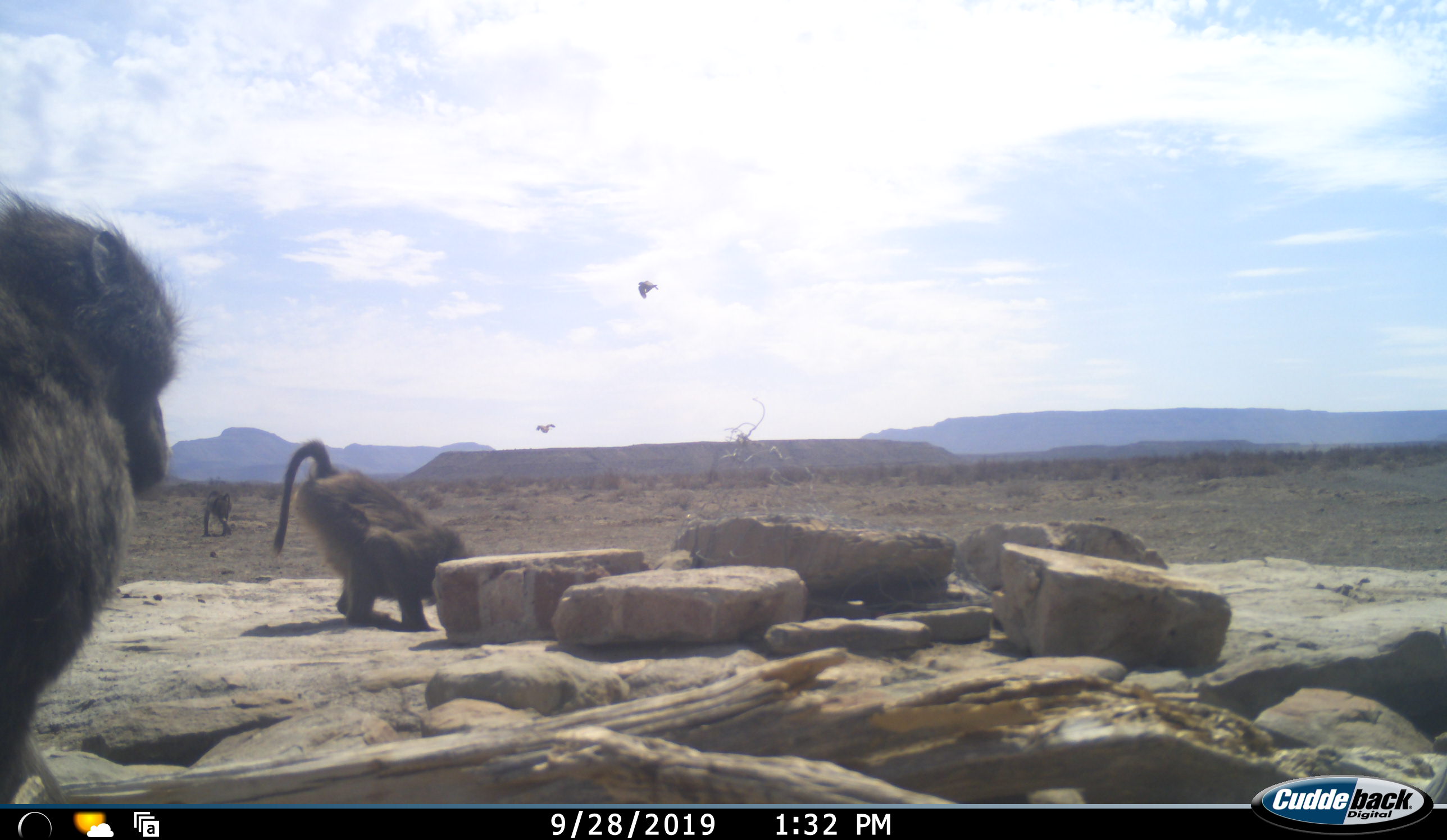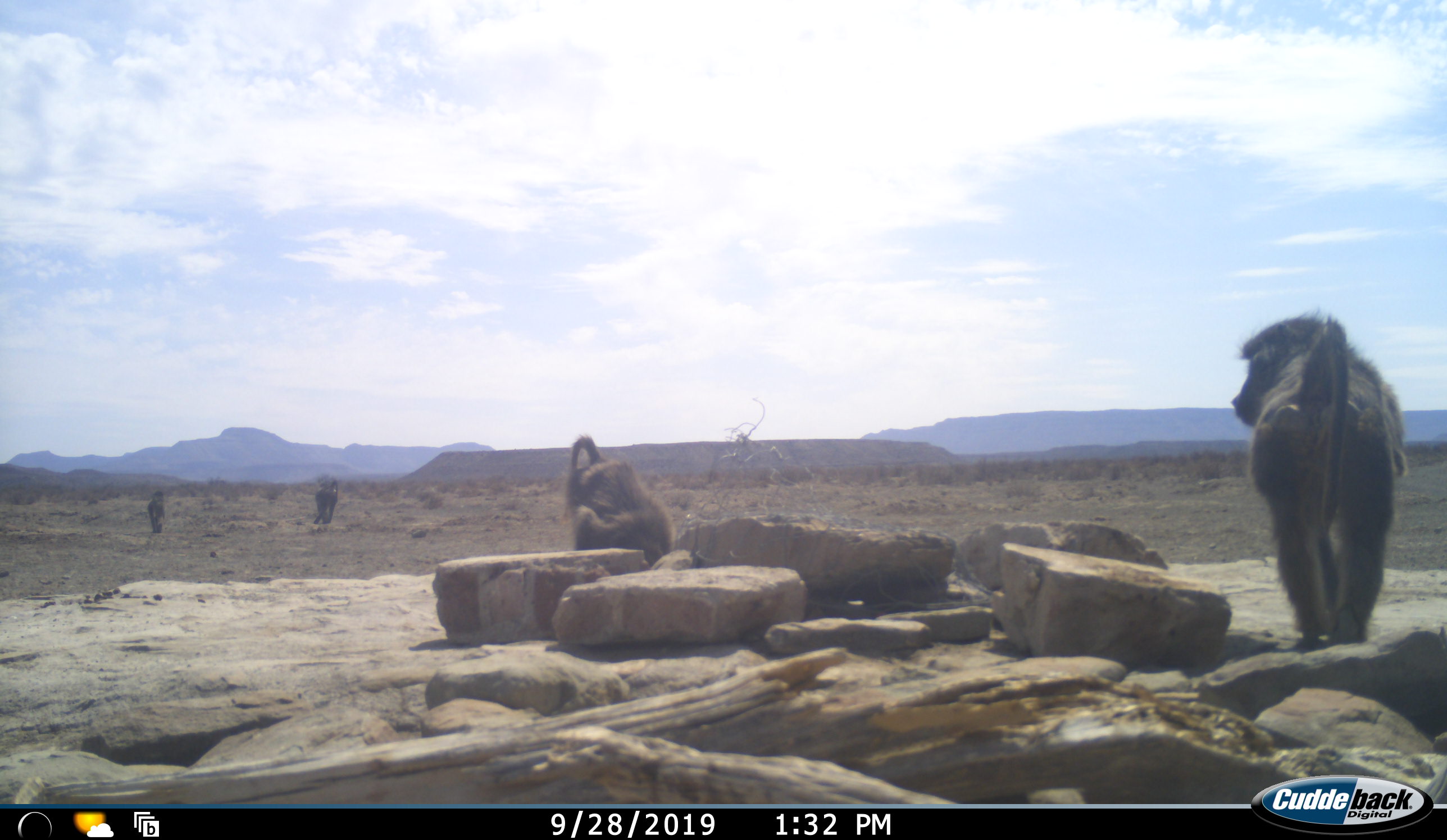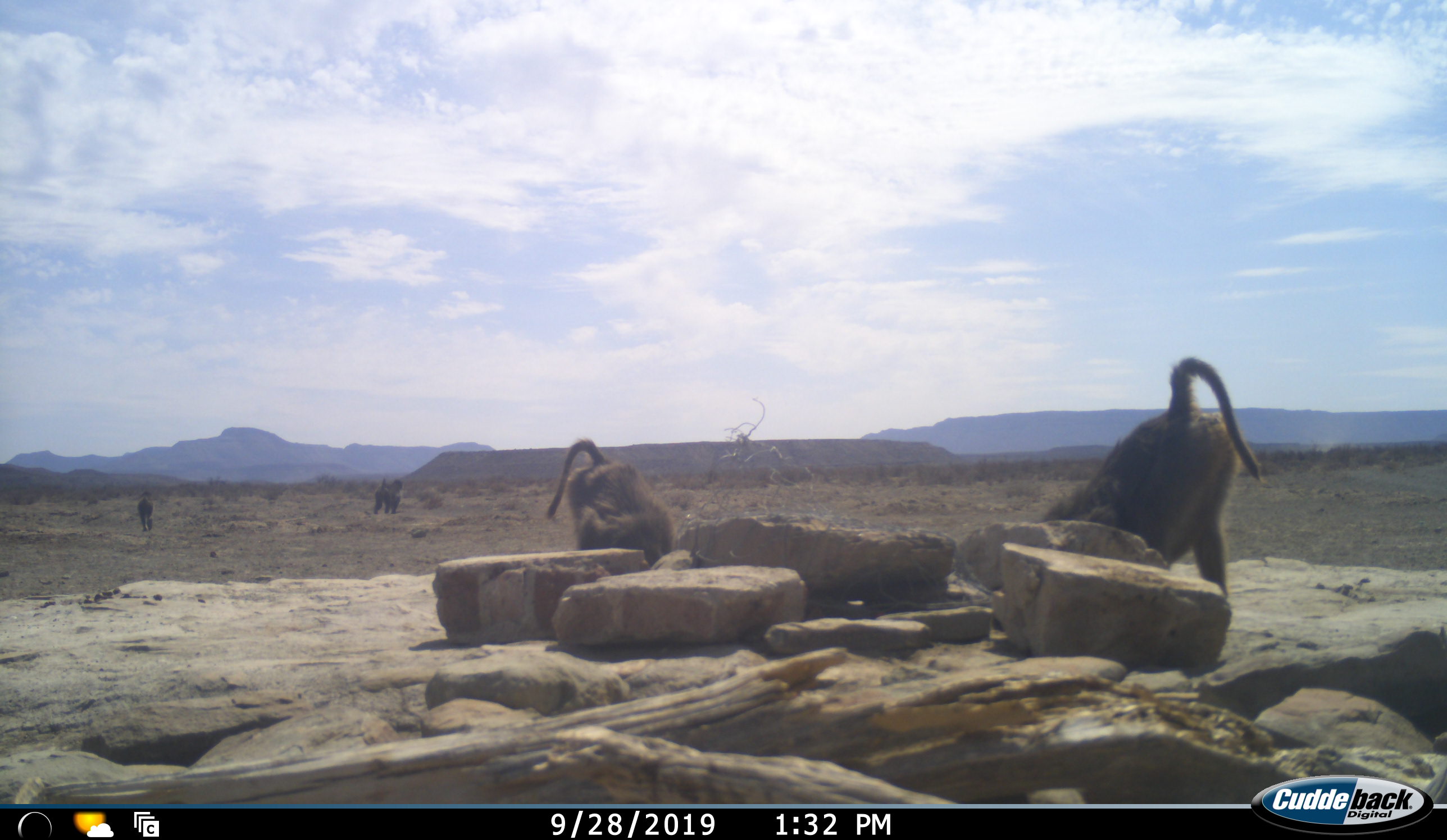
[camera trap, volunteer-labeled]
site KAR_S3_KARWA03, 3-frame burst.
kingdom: Animalia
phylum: Chordata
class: Mammalia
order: Primates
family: Cercopithecidae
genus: Papio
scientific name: Papio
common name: baboon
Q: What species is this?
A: Baboon (Papio).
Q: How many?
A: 4.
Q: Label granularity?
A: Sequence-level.